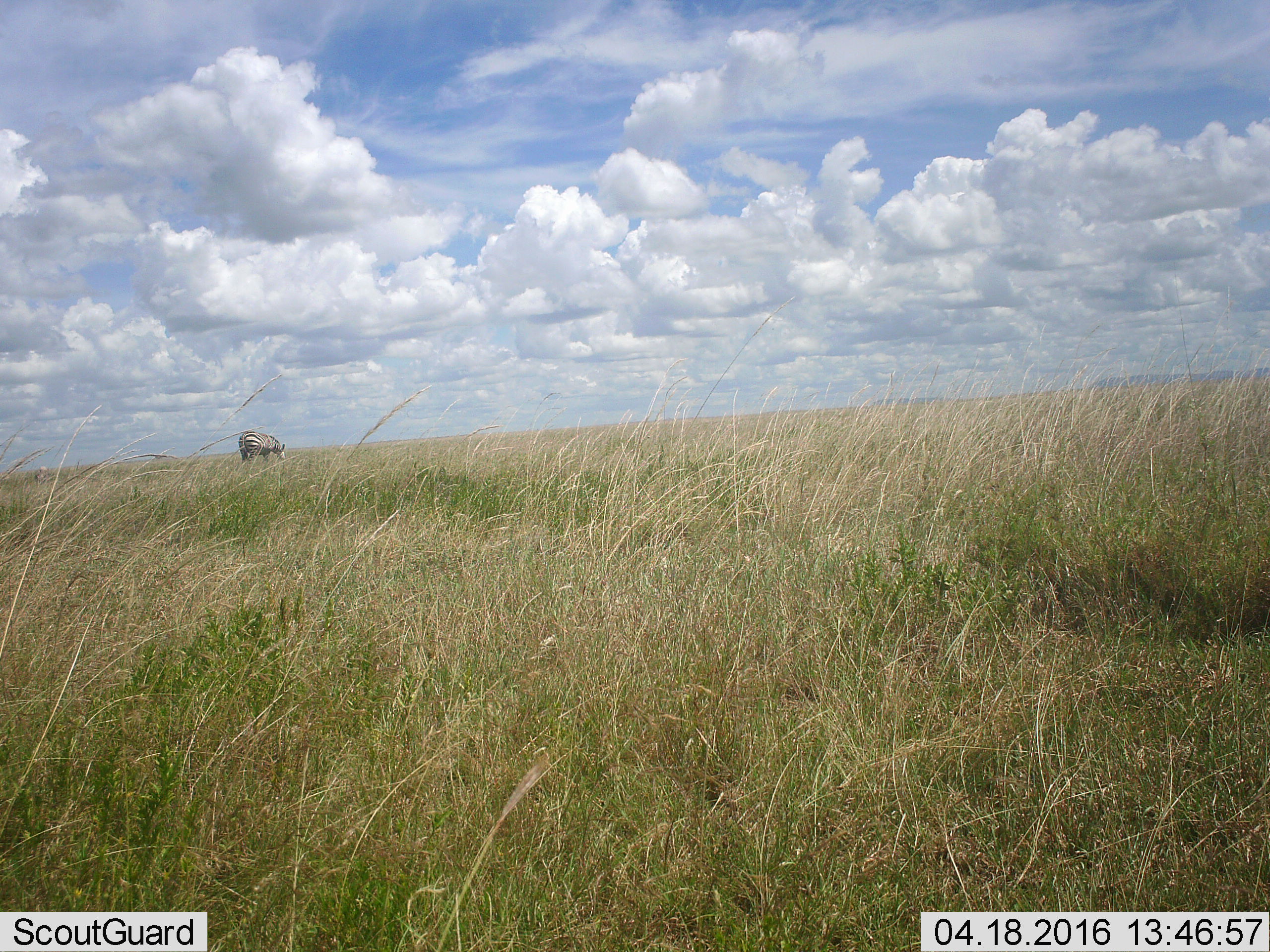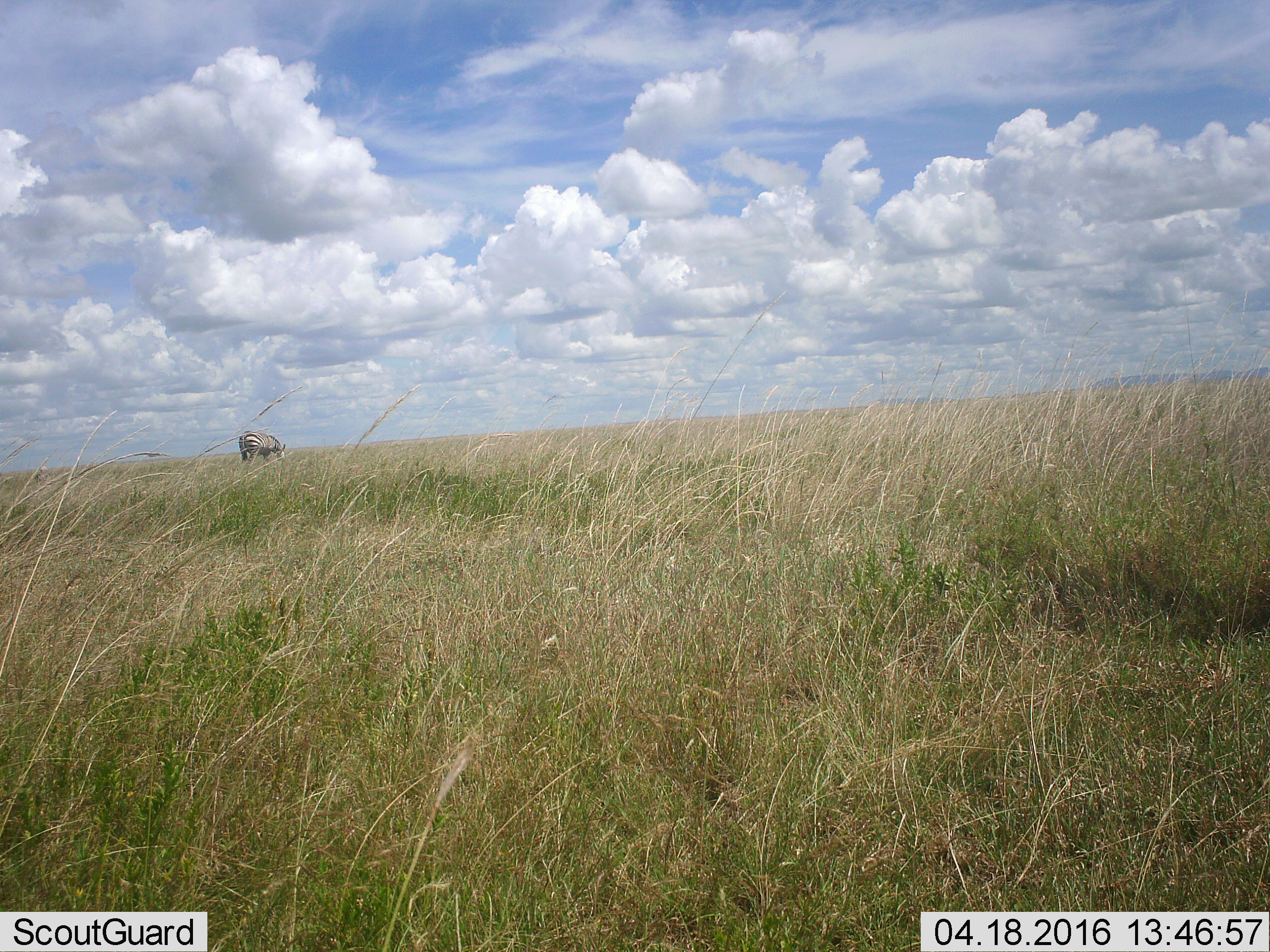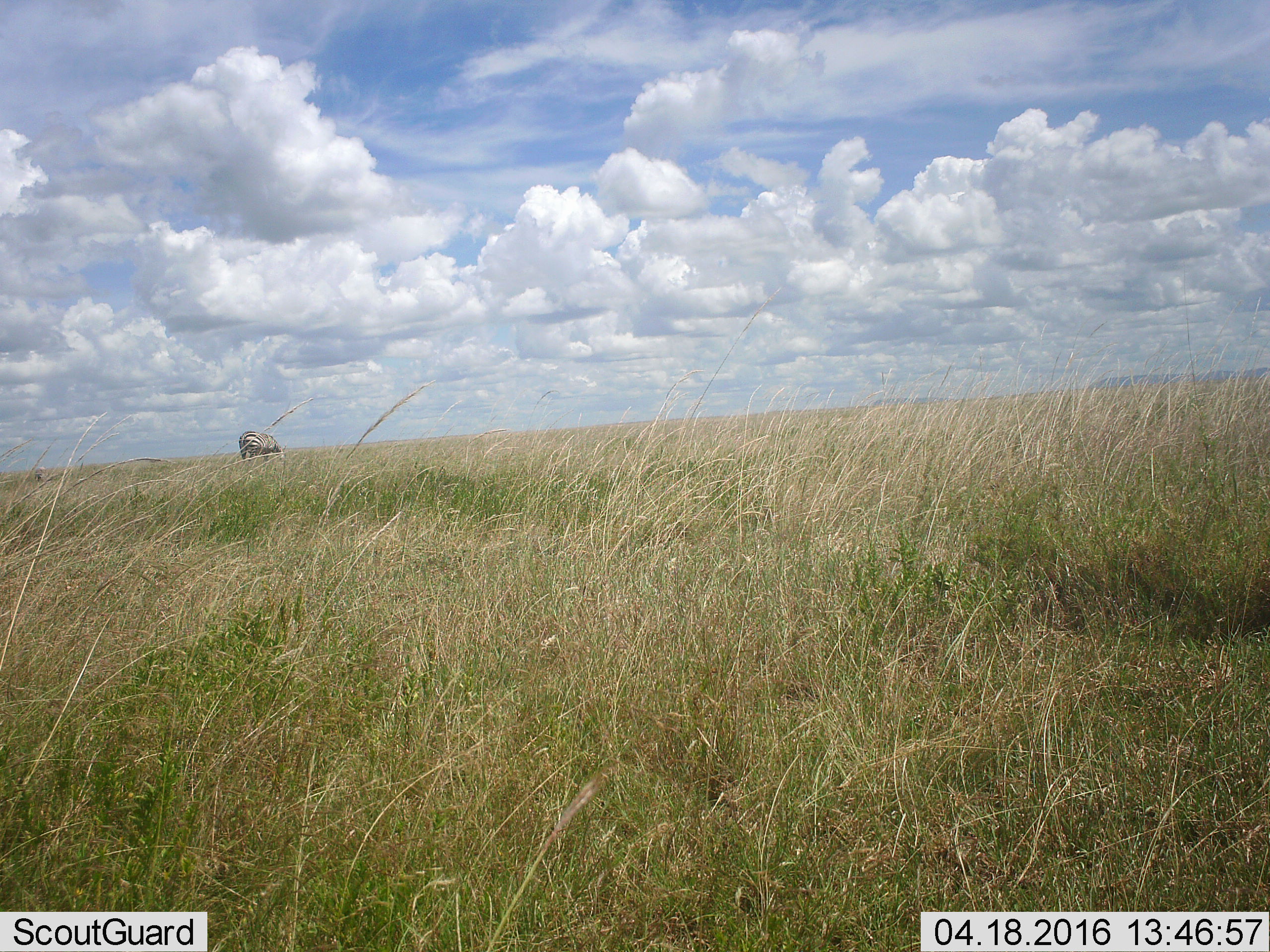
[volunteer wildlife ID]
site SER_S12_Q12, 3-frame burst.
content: unidentified animal